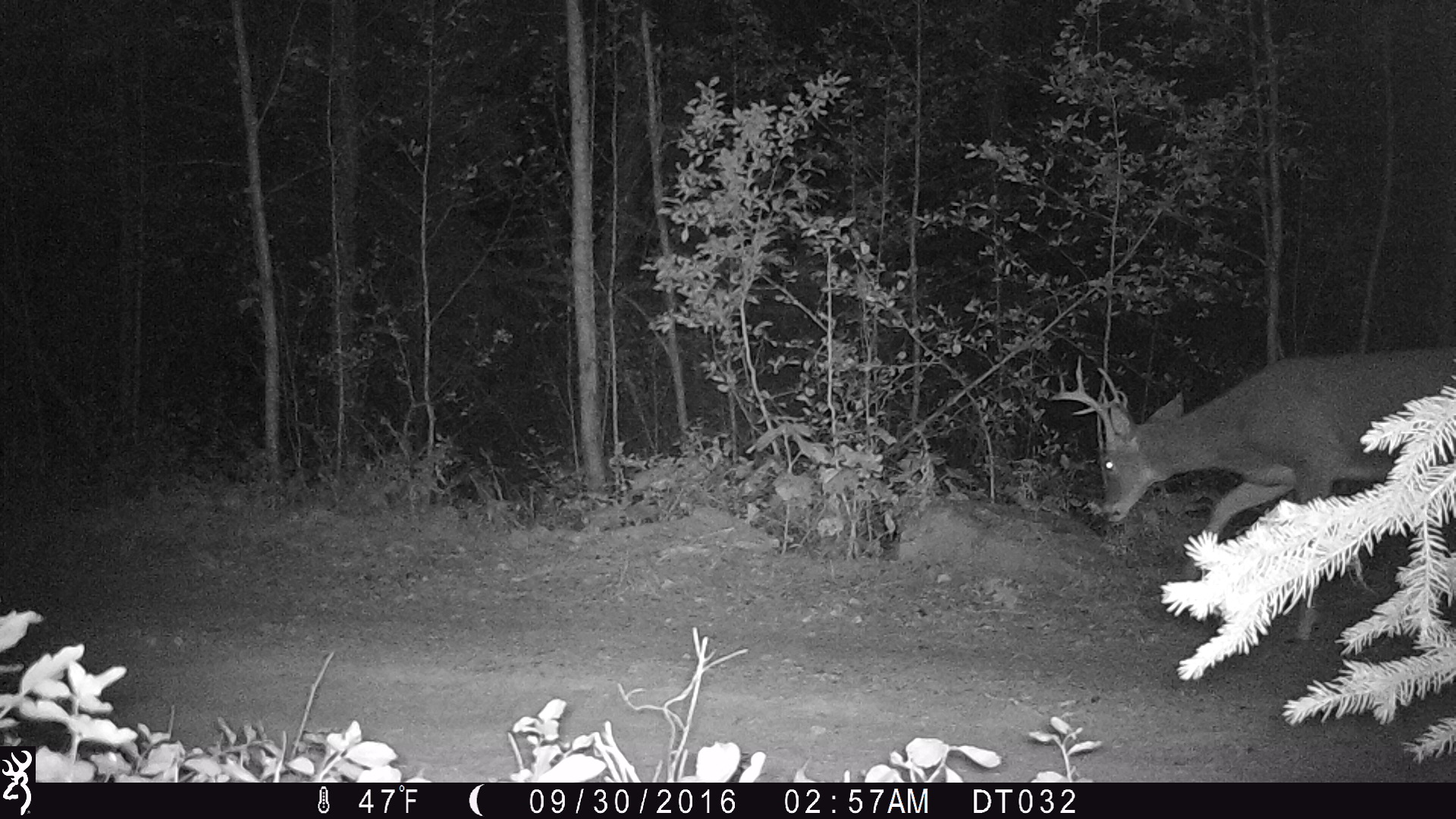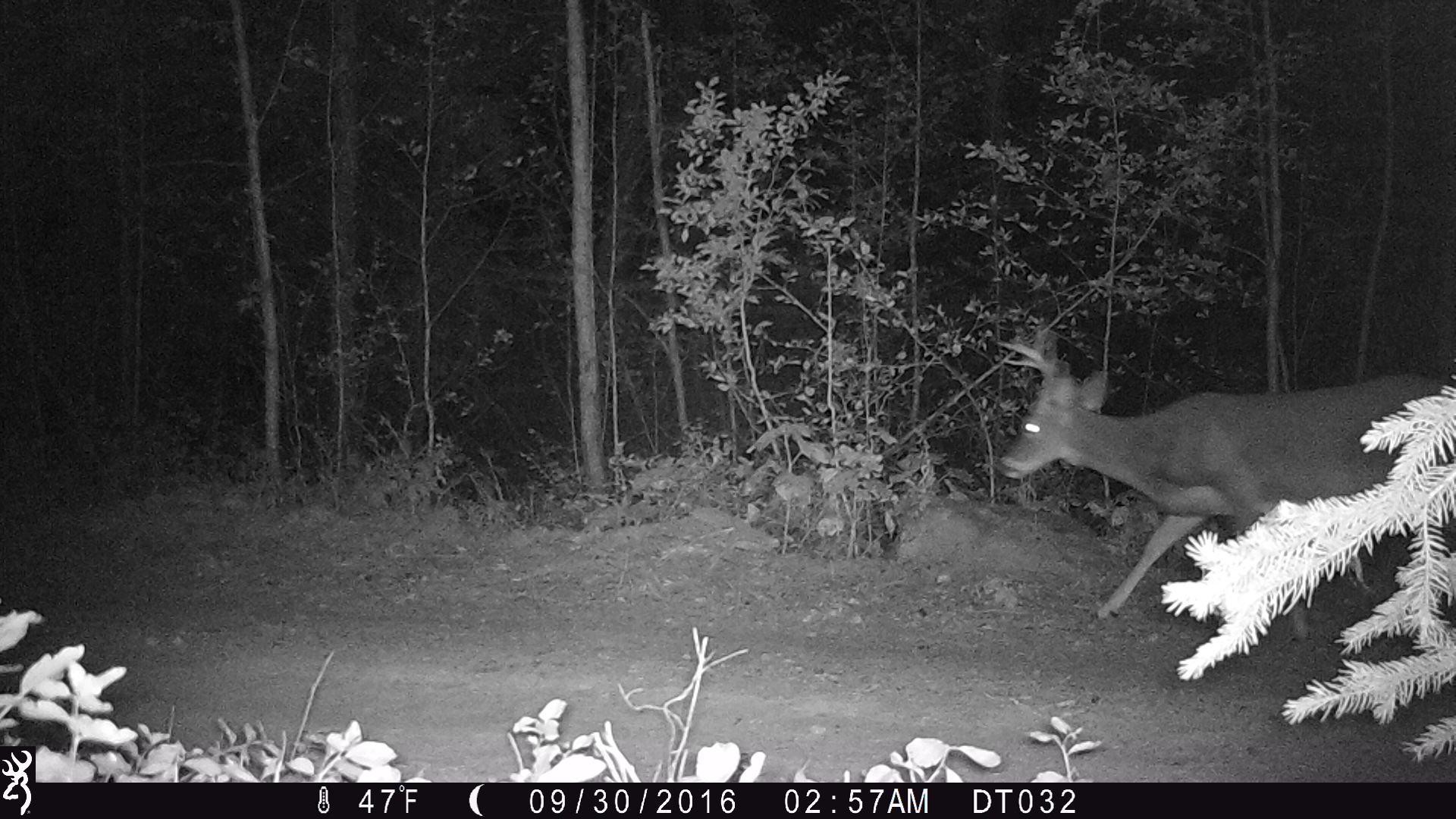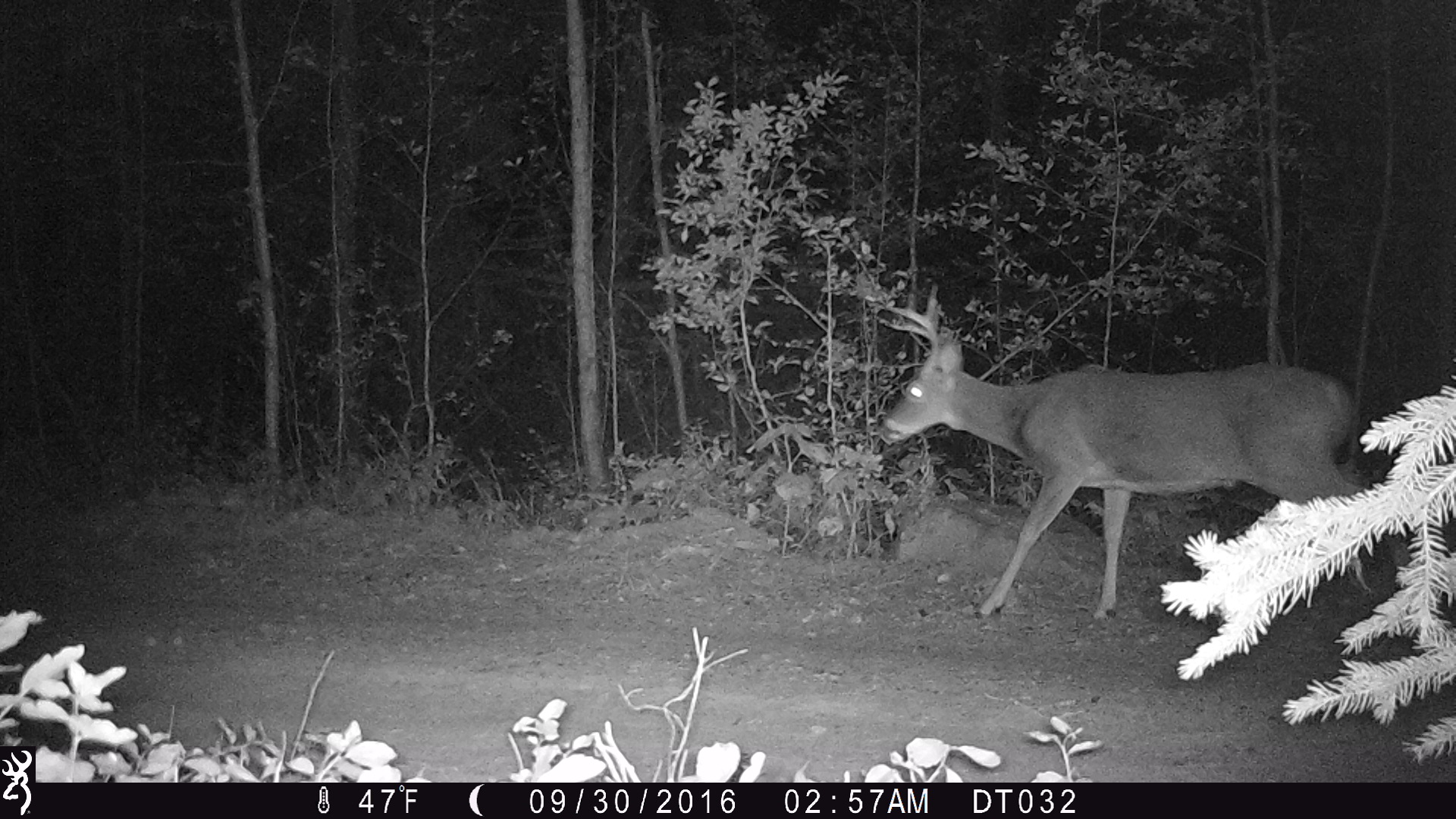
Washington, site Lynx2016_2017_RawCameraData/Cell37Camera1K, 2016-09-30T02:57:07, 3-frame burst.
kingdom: Animalia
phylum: Chordata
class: Mammalia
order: Artiodactyla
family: Cervidae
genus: Odocoileus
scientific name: Odocoileus virginianus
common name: white-tailed deer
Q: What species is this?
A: Odocoileus virginianus (white-tailed deer).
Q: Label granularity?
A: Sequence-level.